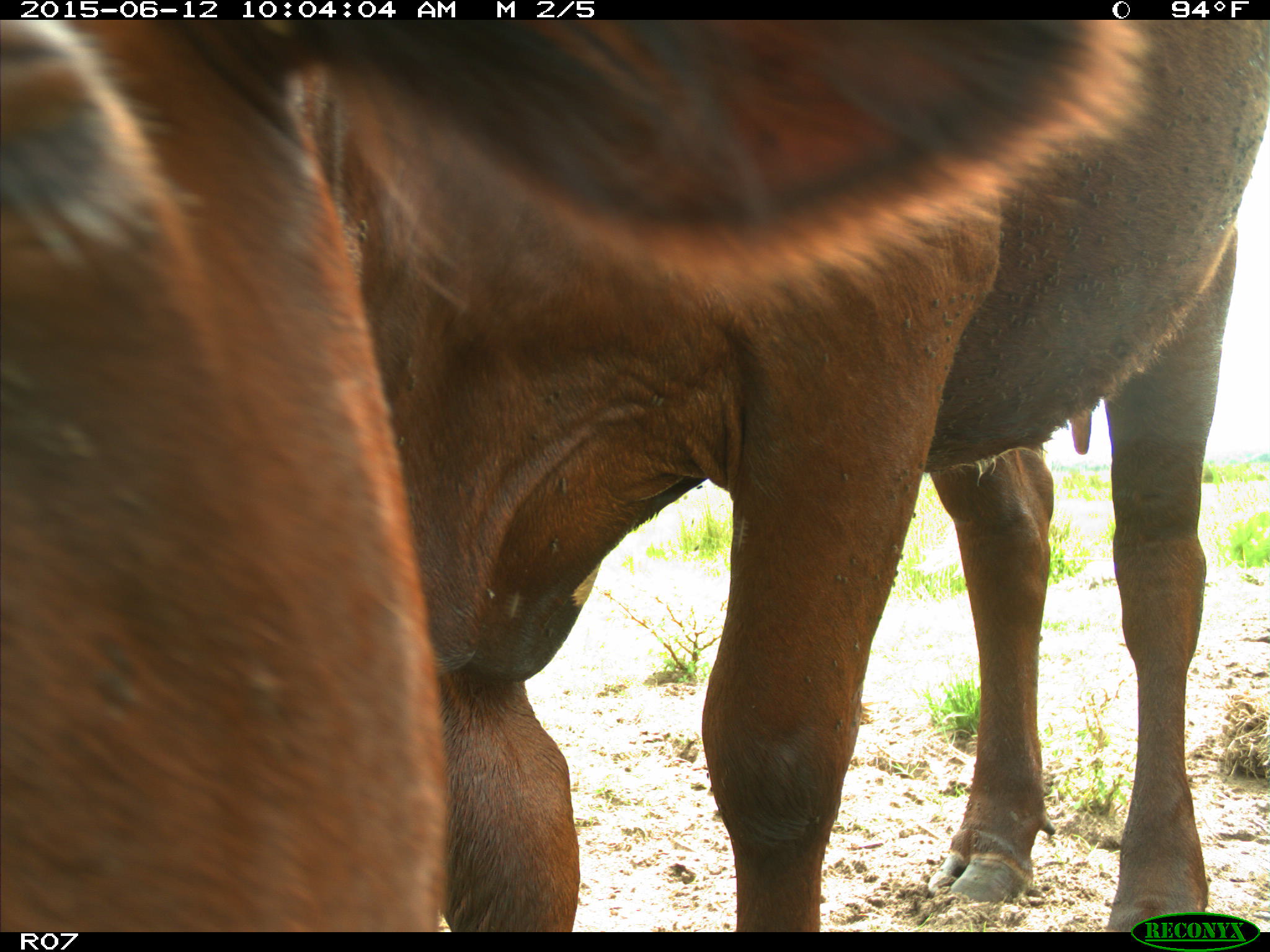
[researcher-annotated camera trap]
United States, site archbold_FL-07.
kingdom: Animalia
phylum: Chordata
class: Mammalia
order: Artiodactyla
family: Bovidae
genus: Bos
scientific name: Bos taurus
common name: domestic cow